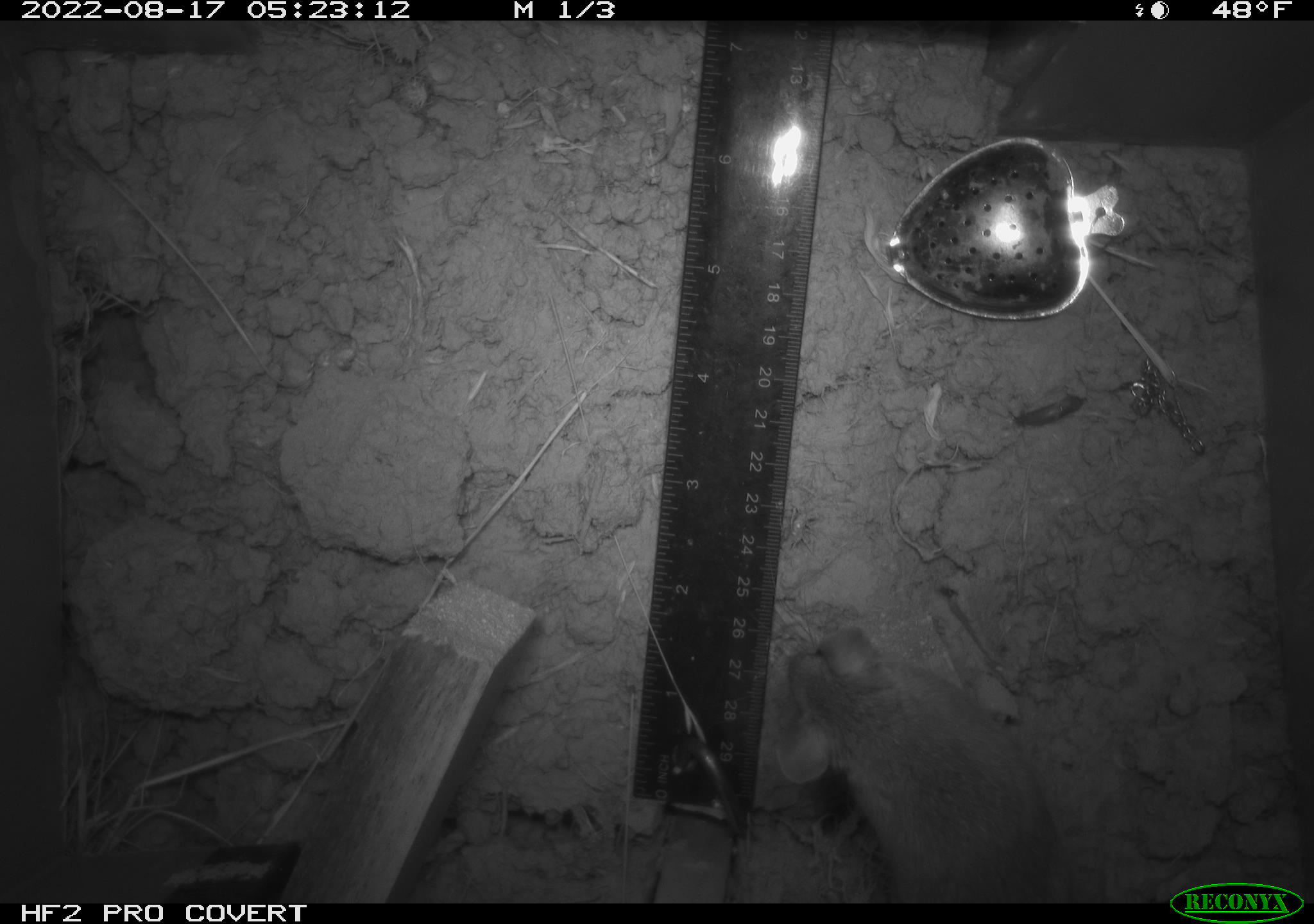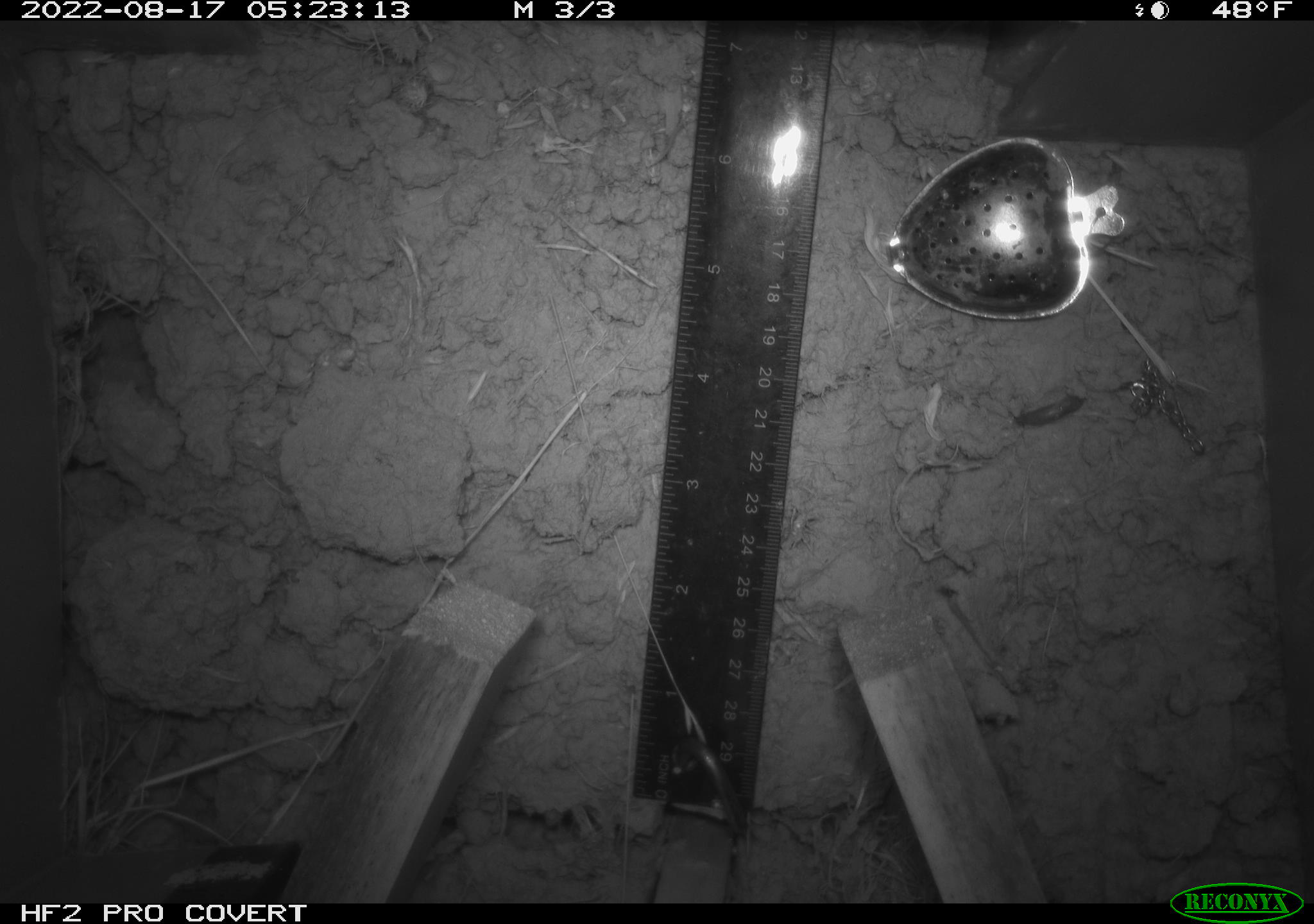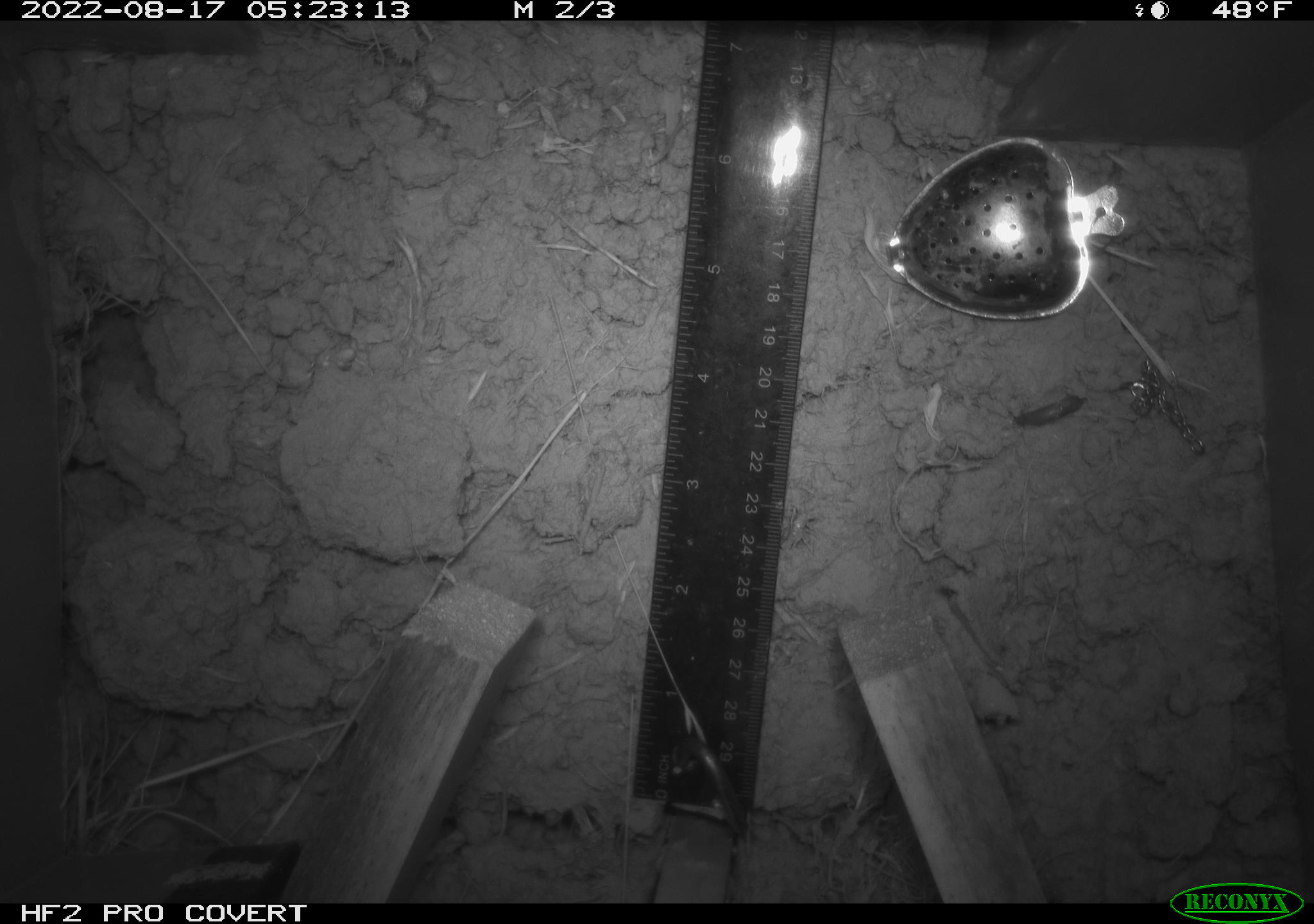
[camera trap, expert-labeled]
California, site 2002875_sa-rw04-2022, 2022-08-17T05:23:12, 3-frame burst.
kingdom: Animalia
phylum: Chordata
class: Mammalia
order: Rodentia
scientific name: Rodentia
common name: mouse species